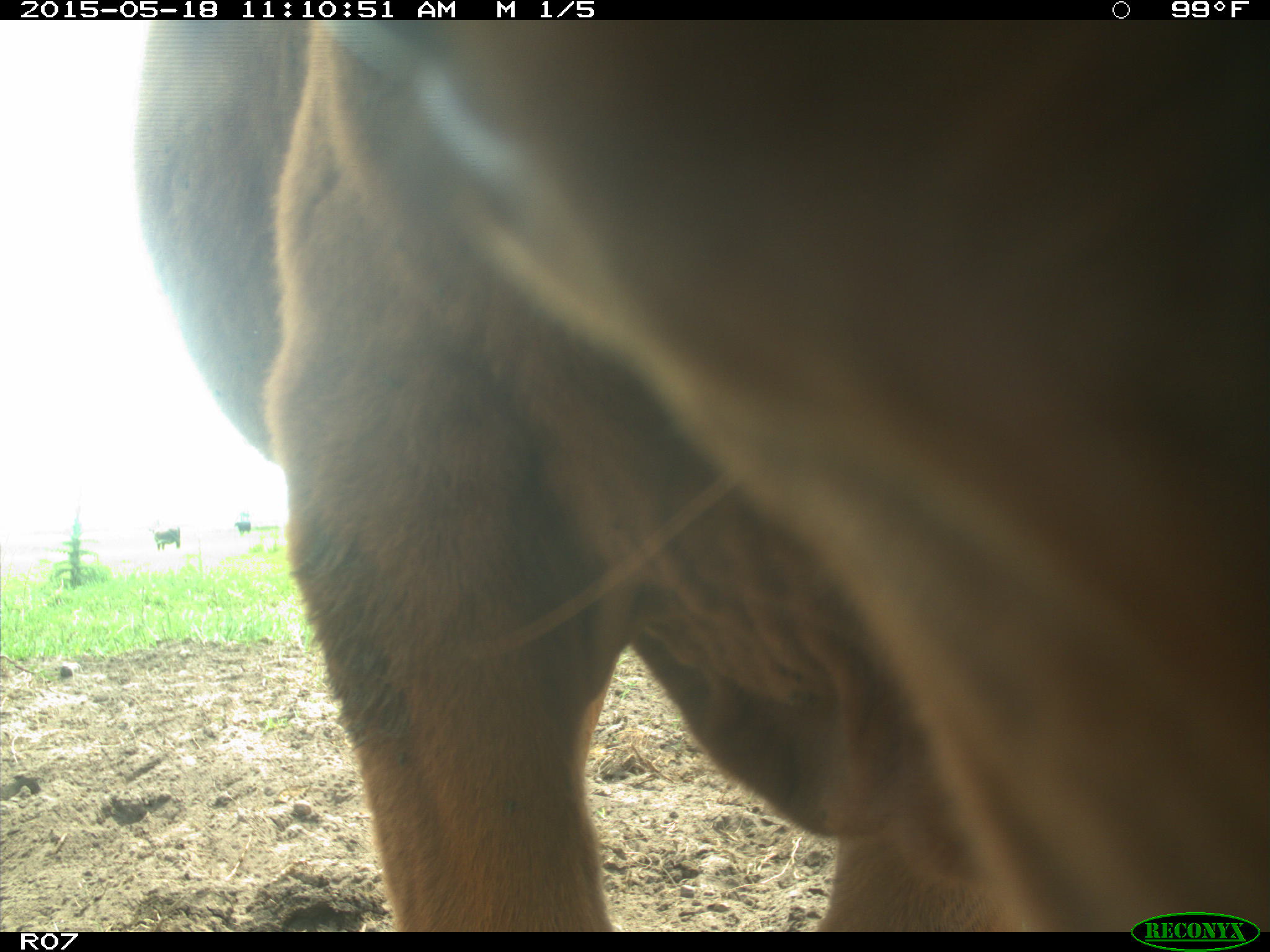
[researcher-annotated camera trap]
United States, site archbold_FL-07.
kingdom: Animalia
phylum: Chordata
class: Mammalia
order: Artiodactyla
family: Bovidae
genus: Bos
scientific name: Bos taurus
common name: domestic cow